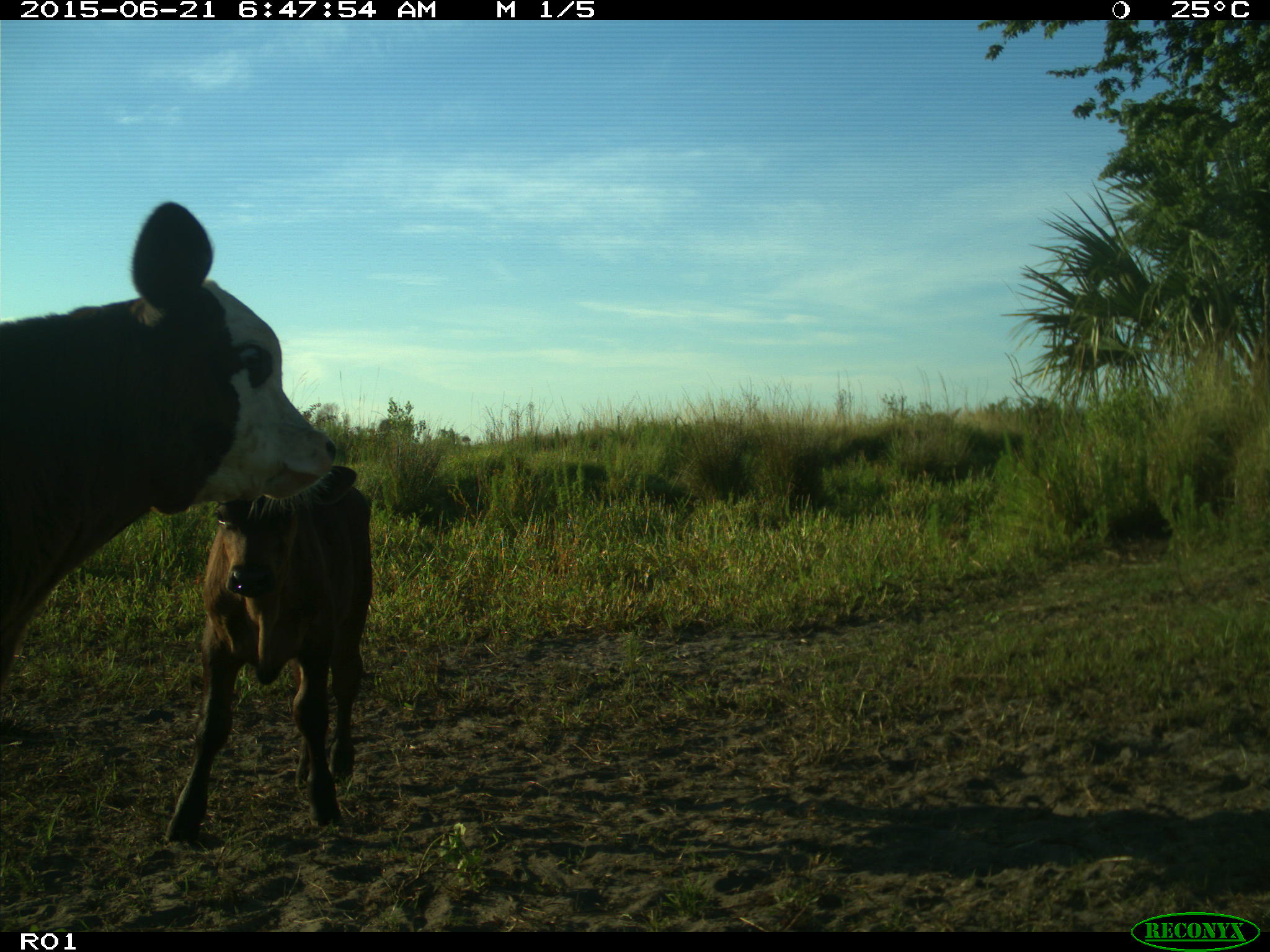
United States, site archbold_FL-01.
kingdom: Animalia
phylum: Chordata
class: Mammalia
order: Artiodactyla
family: Bovidae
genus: Bos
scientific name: Bos taurus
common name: domestic cow